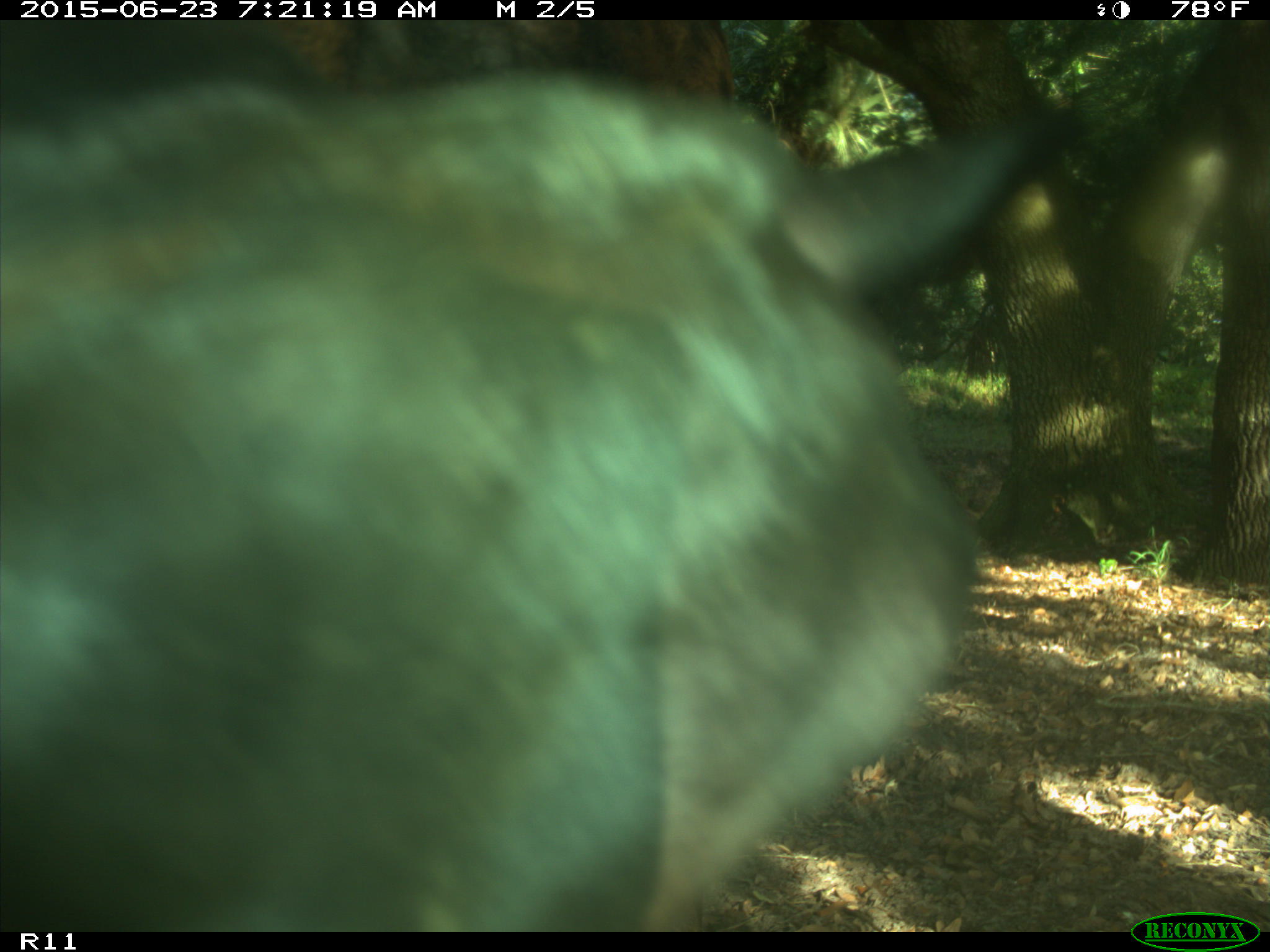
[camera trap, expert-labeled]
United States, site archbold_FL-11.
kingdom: Animalia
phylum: Chordata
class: Mammalia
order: Artiodactyla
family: Bovidae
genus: Bos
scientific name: Bos taurus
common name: domestic cow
Bos taurus (domestic cow).